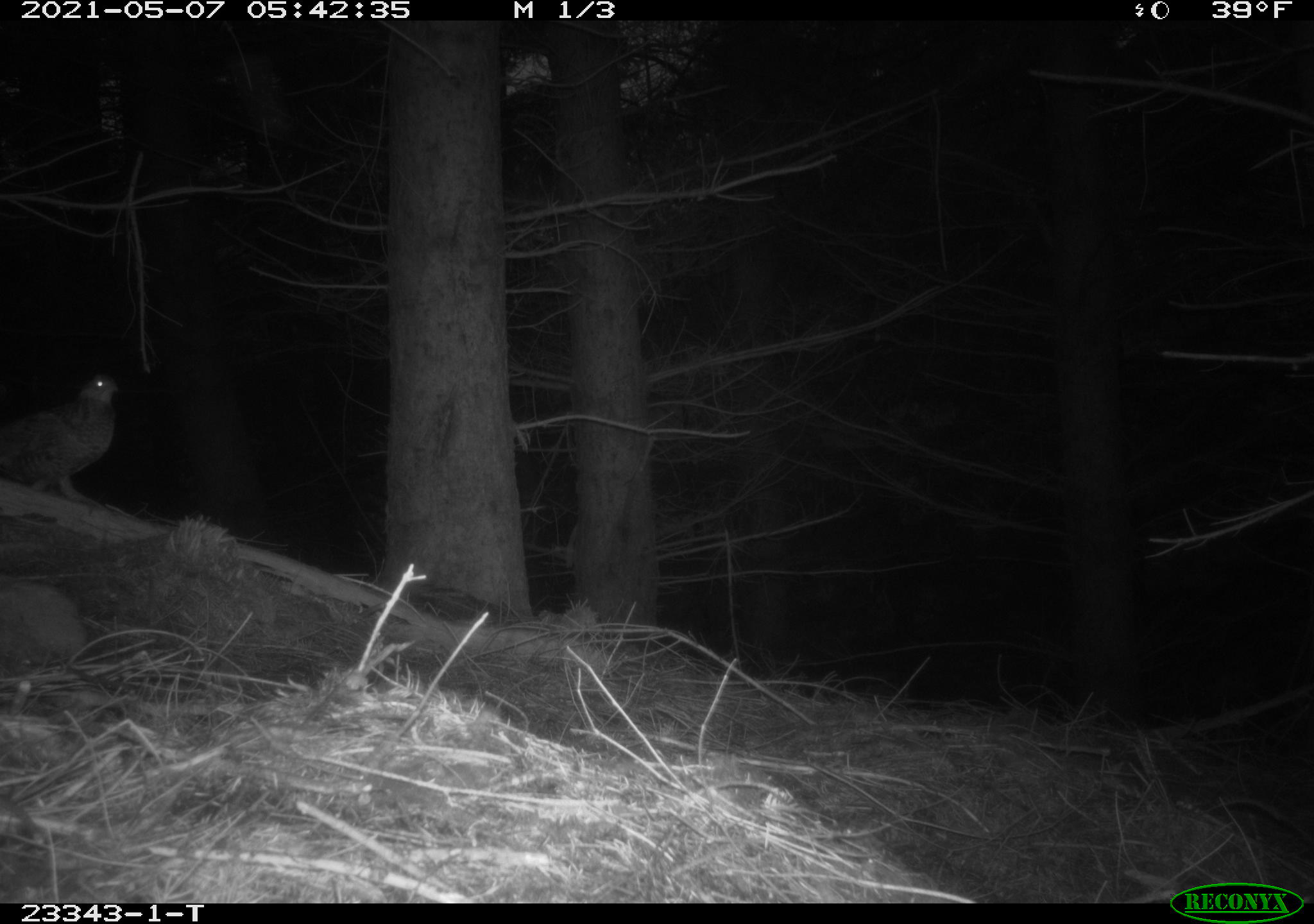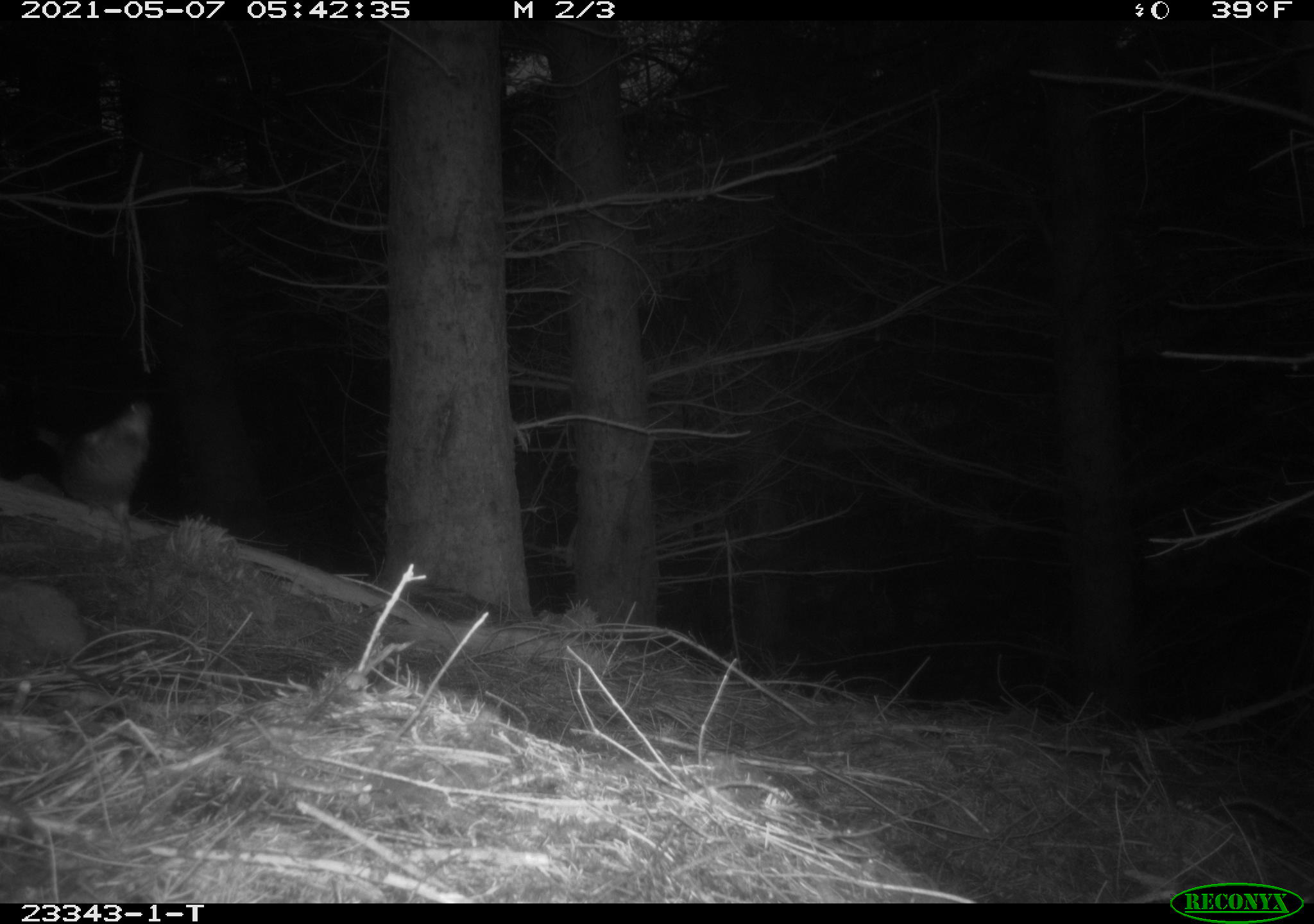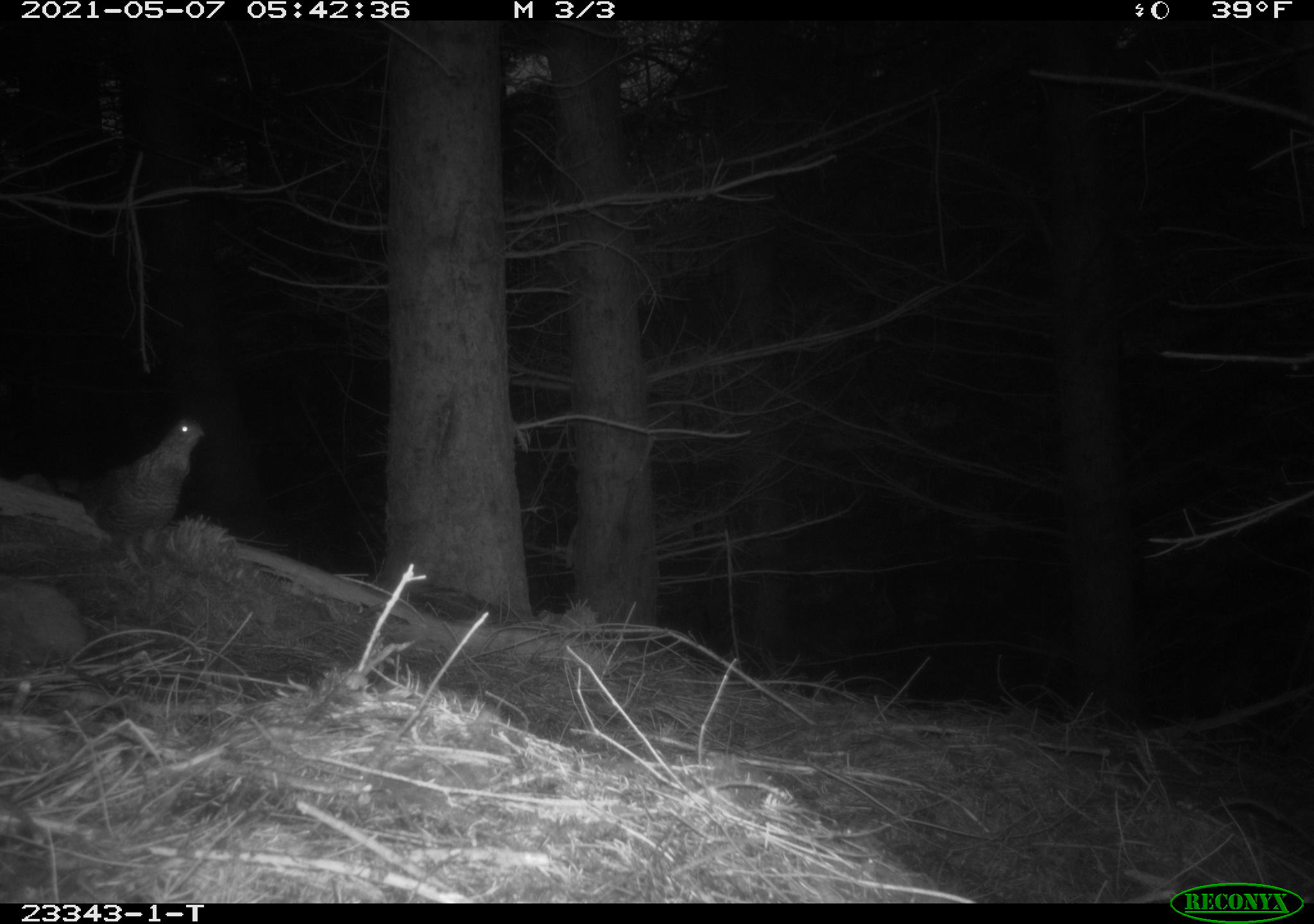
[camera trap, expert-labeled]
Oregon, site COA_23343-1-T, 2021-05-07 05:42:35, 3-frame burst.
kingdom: Animalia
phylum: Chordata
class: Aves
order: Galliformes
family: Phasianidae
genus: Bonasa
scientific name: Bonasa umbellus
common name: ruffed grouse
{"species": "ruffed grouse (Bonasa umbellus)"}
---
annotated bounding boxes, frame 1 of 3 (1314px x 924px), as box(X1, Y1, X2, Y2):
ruffed grouse: box(0, 370, 124, 510)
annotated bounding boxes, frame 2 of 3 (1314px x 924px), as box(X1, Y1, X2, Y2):
ruffed grouse: box(29, 398, 158, 534)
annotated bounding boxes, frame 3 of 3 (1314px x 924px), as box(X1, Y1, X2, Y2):
ruffed grouse: box(54, 416, 211, 572)